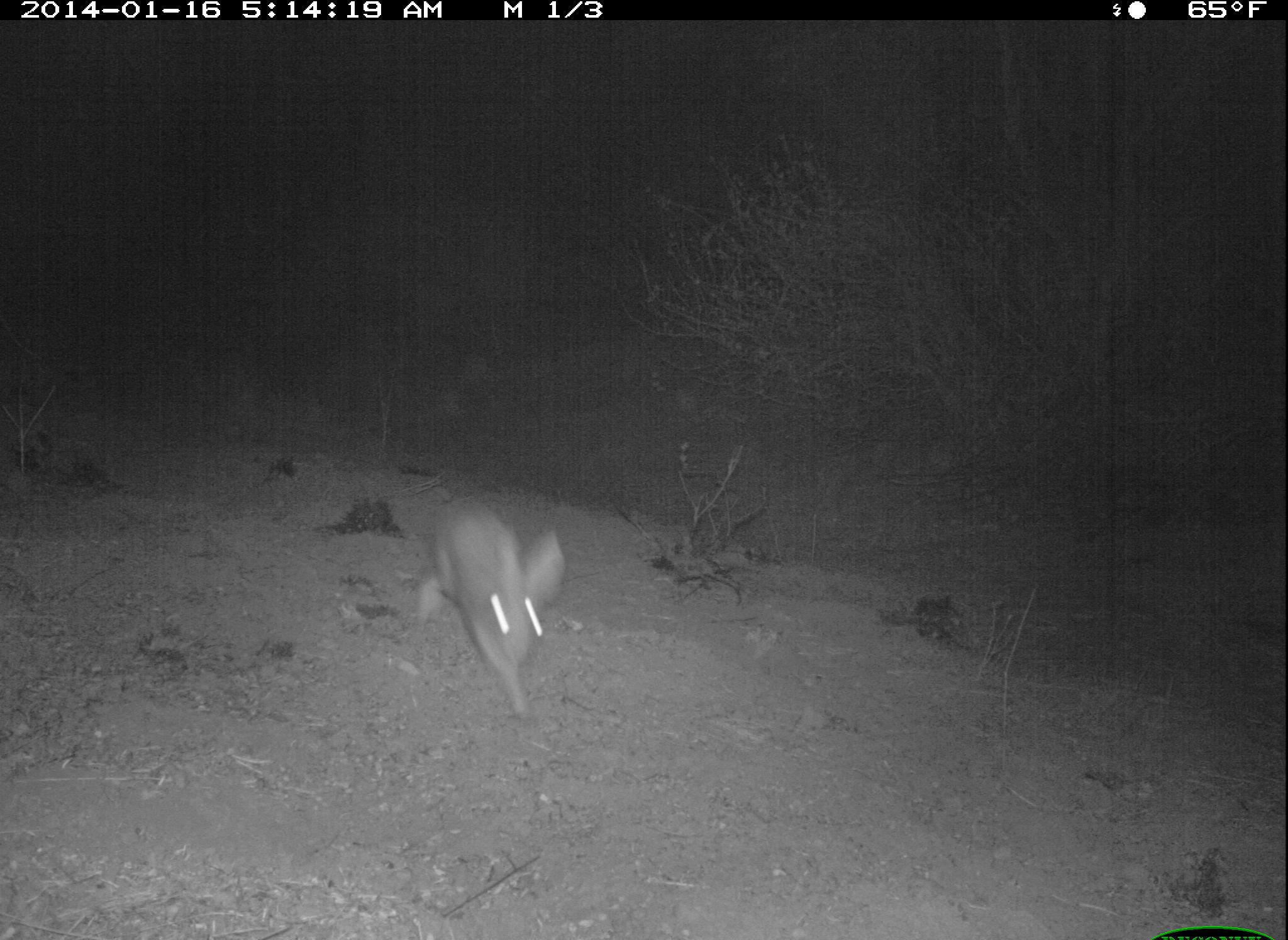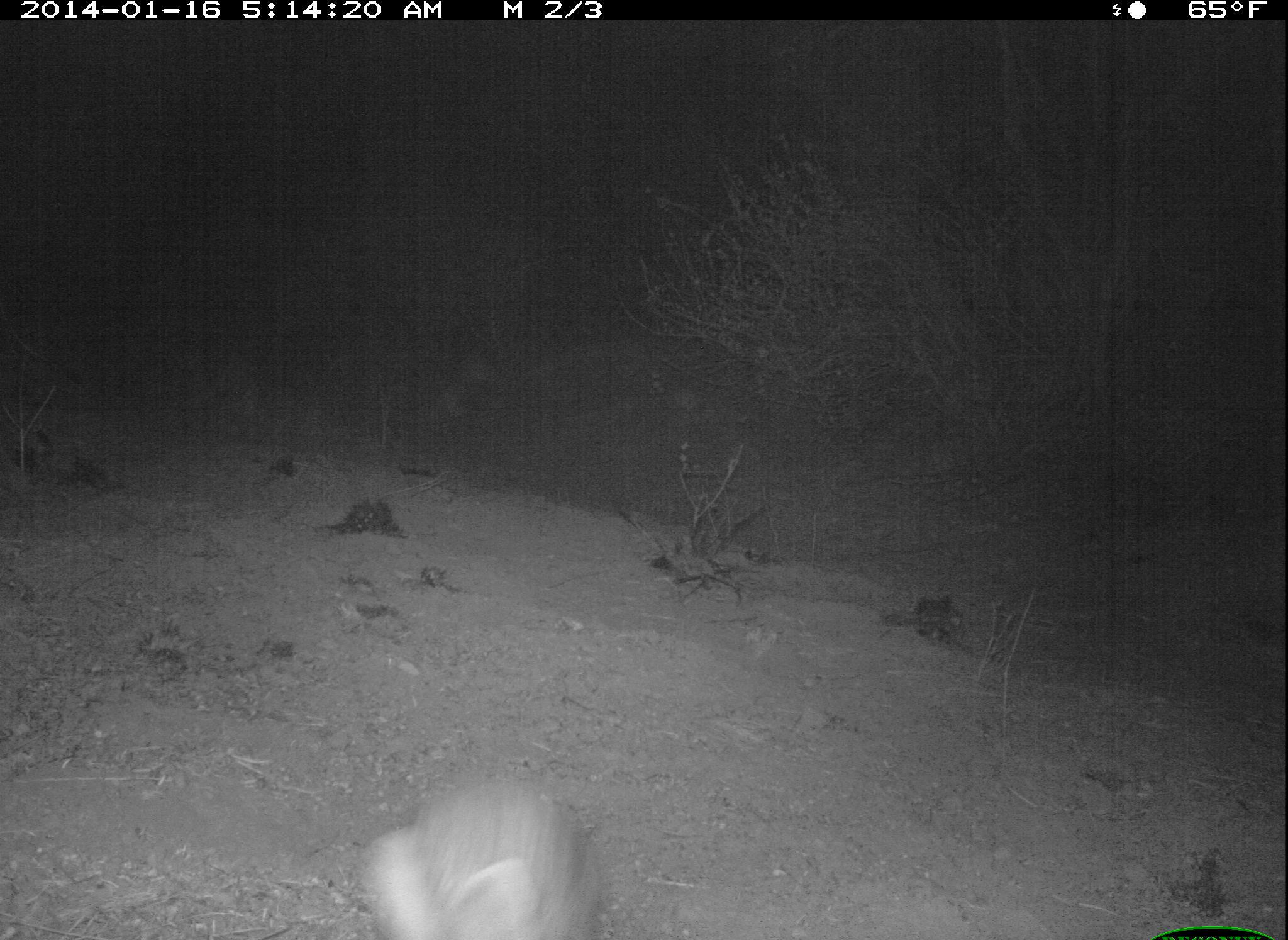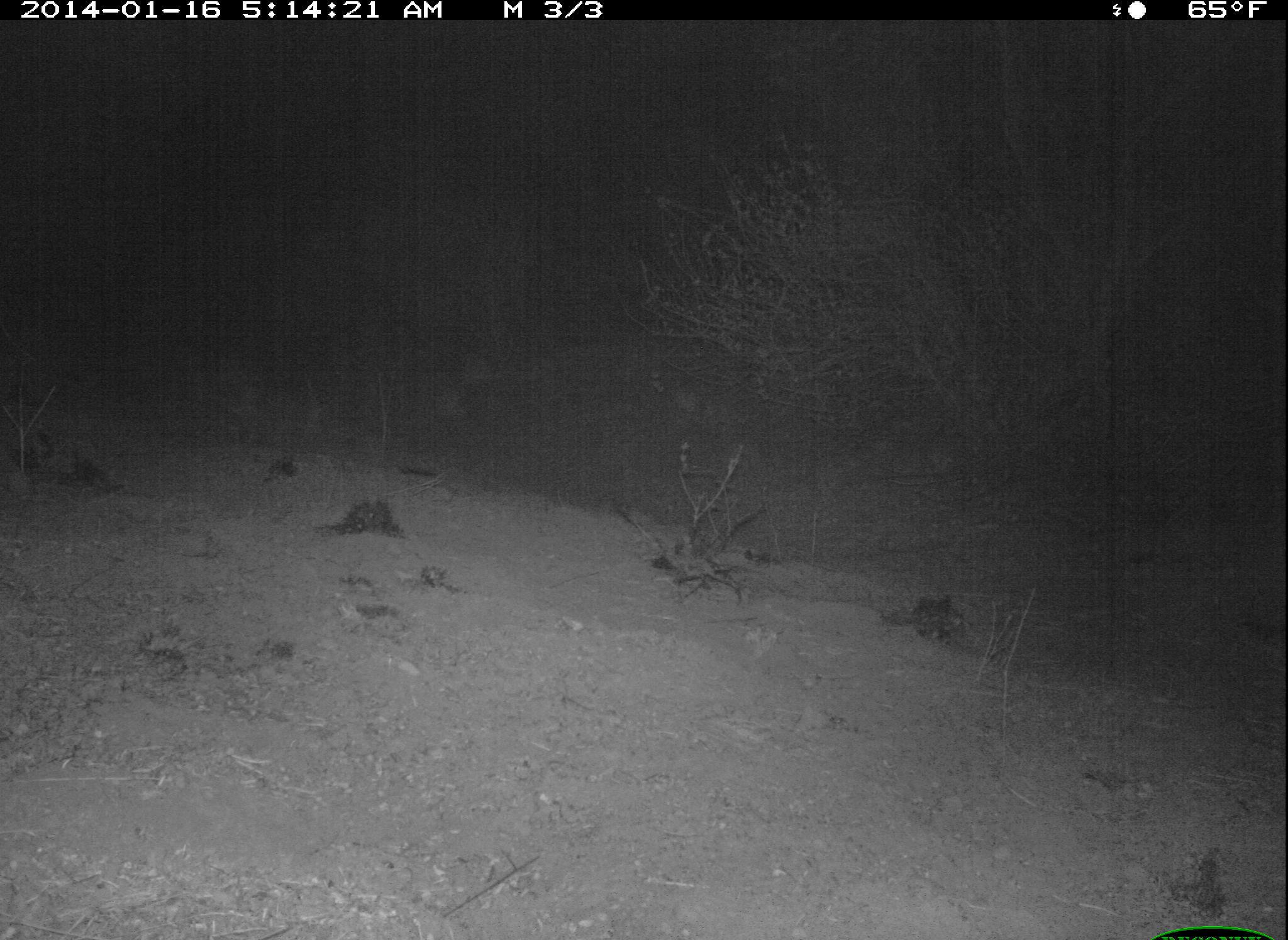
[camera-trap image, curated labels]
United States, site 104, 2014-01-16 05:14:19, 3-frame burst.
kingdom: Animalia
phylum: Chordata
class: Mammalia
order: Lagomorpha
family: Leporidae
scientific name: Leporidae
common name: rabbits and hares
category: rabbit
Rabbit (rabbits and hares) (Leporidae).